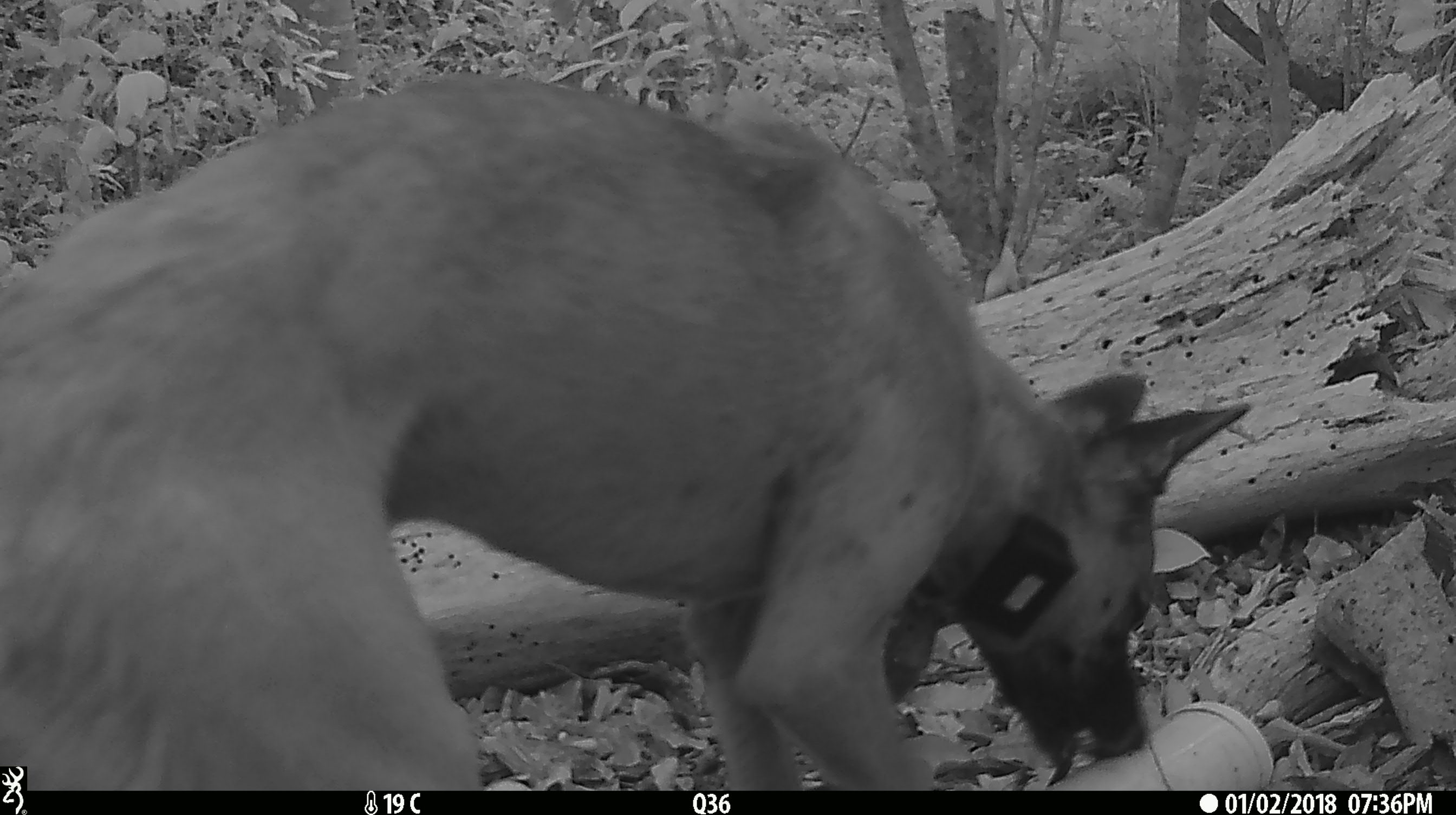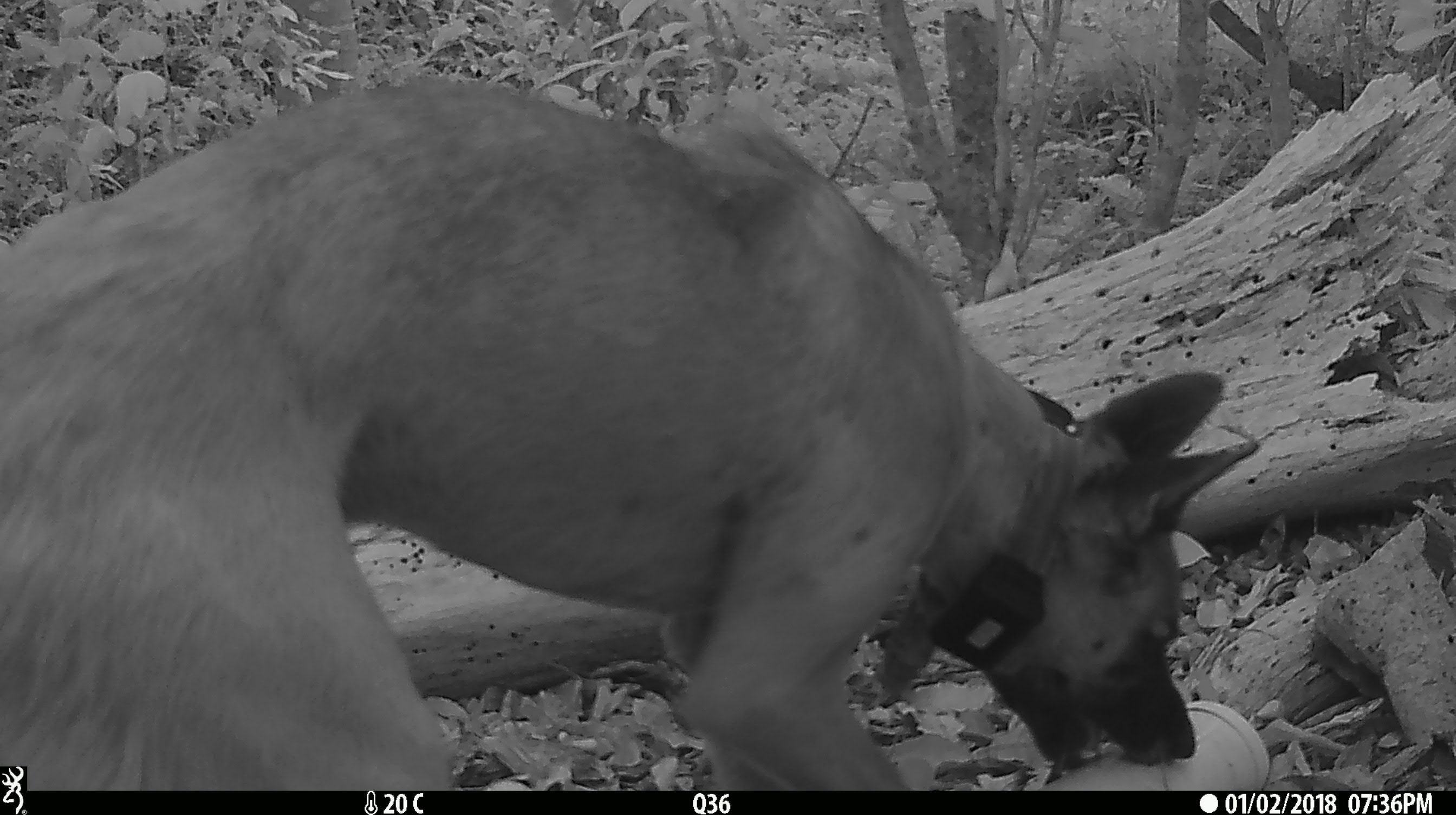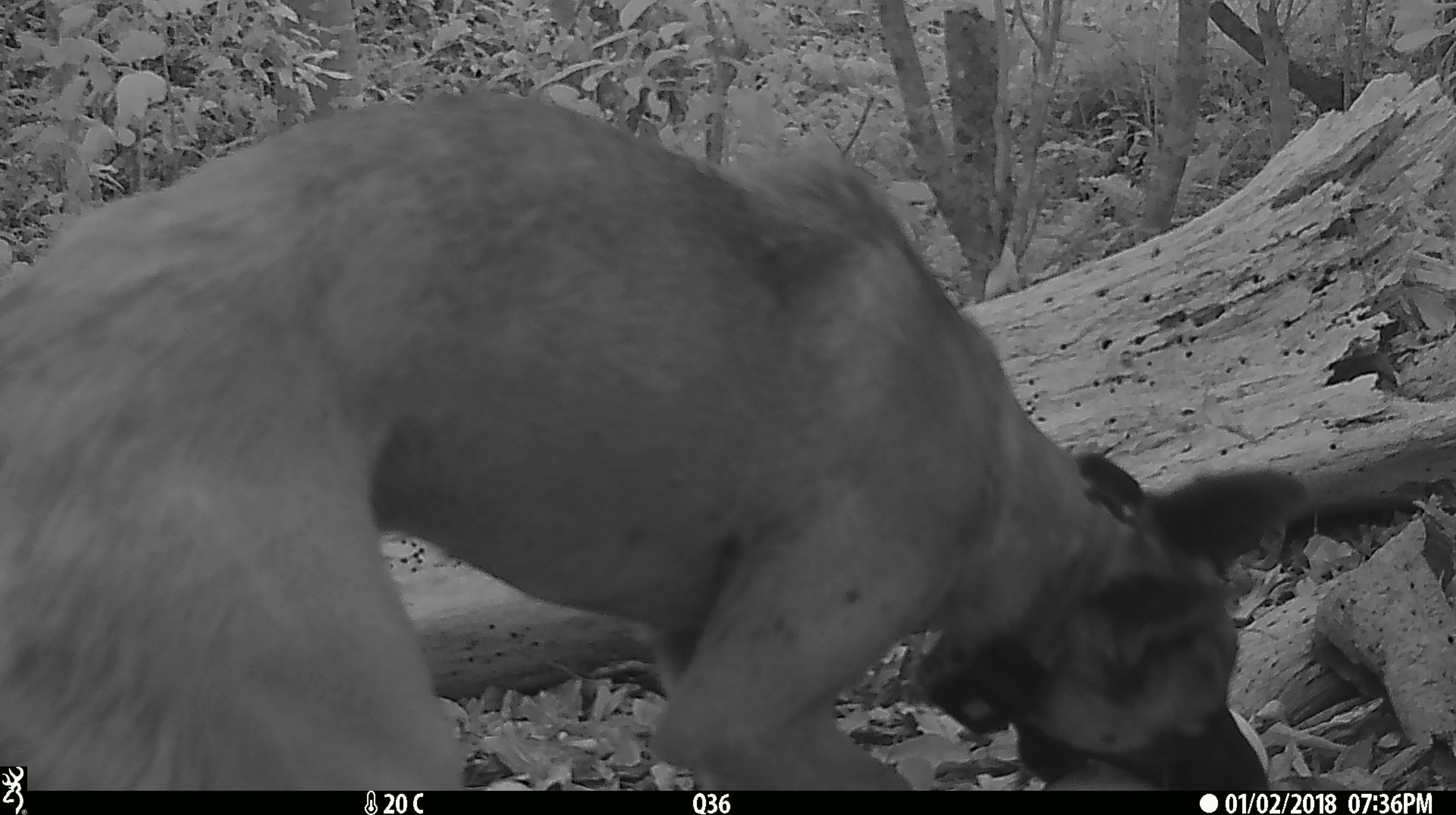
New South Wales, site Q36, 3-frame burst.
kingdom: Animalia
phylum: Chordata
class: Mammalia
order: Carnivora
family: Canidae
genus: Canis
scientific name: Canis familiaris dingo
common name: dingo